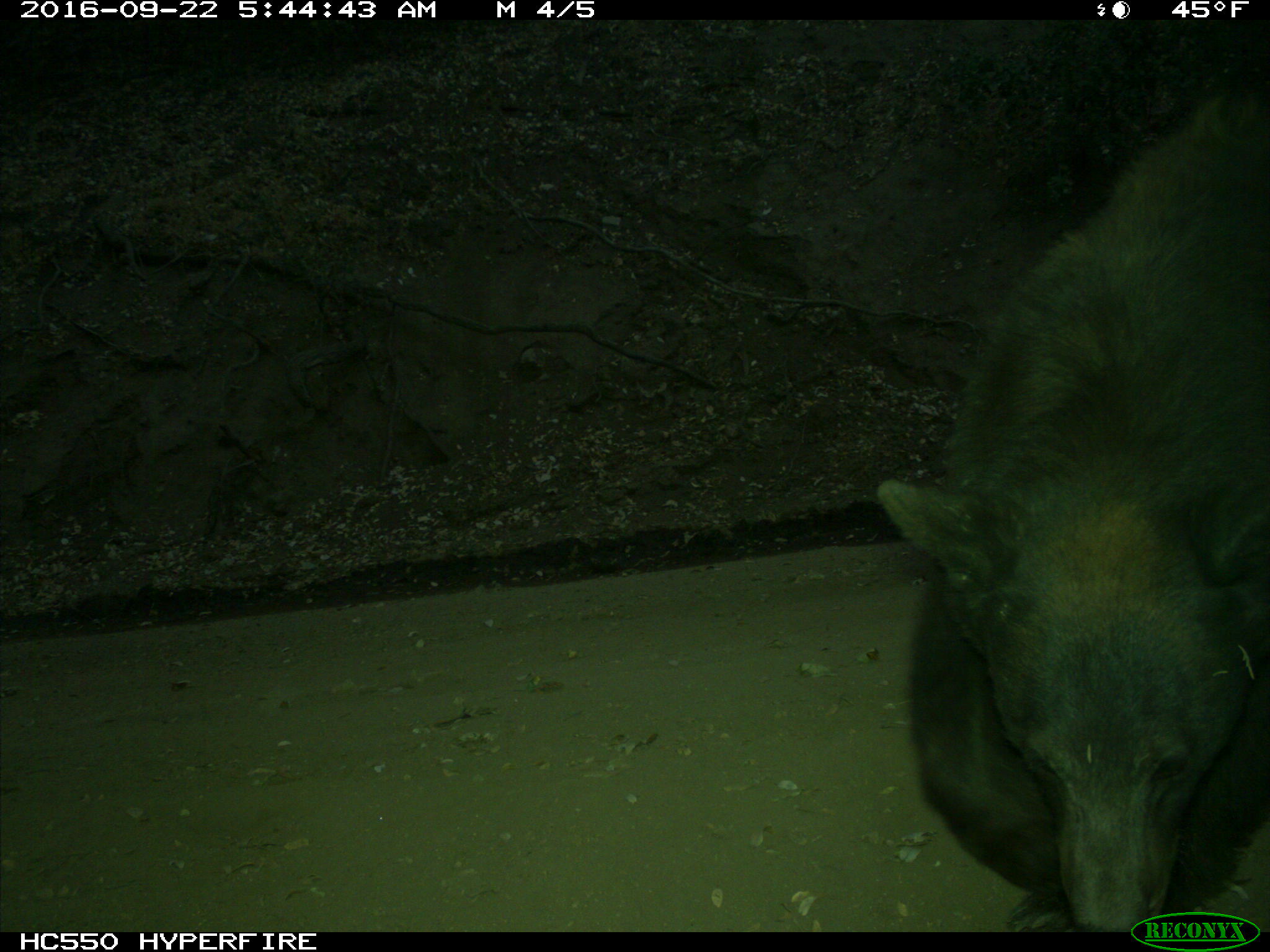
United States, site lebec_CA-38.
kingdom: Animalia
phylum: Chordata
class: Mammalia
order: Carnivora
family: Ursidae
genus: Ursus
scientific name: Ursus americanus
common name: american black bear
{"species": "Ursus americanus (american black bear)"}